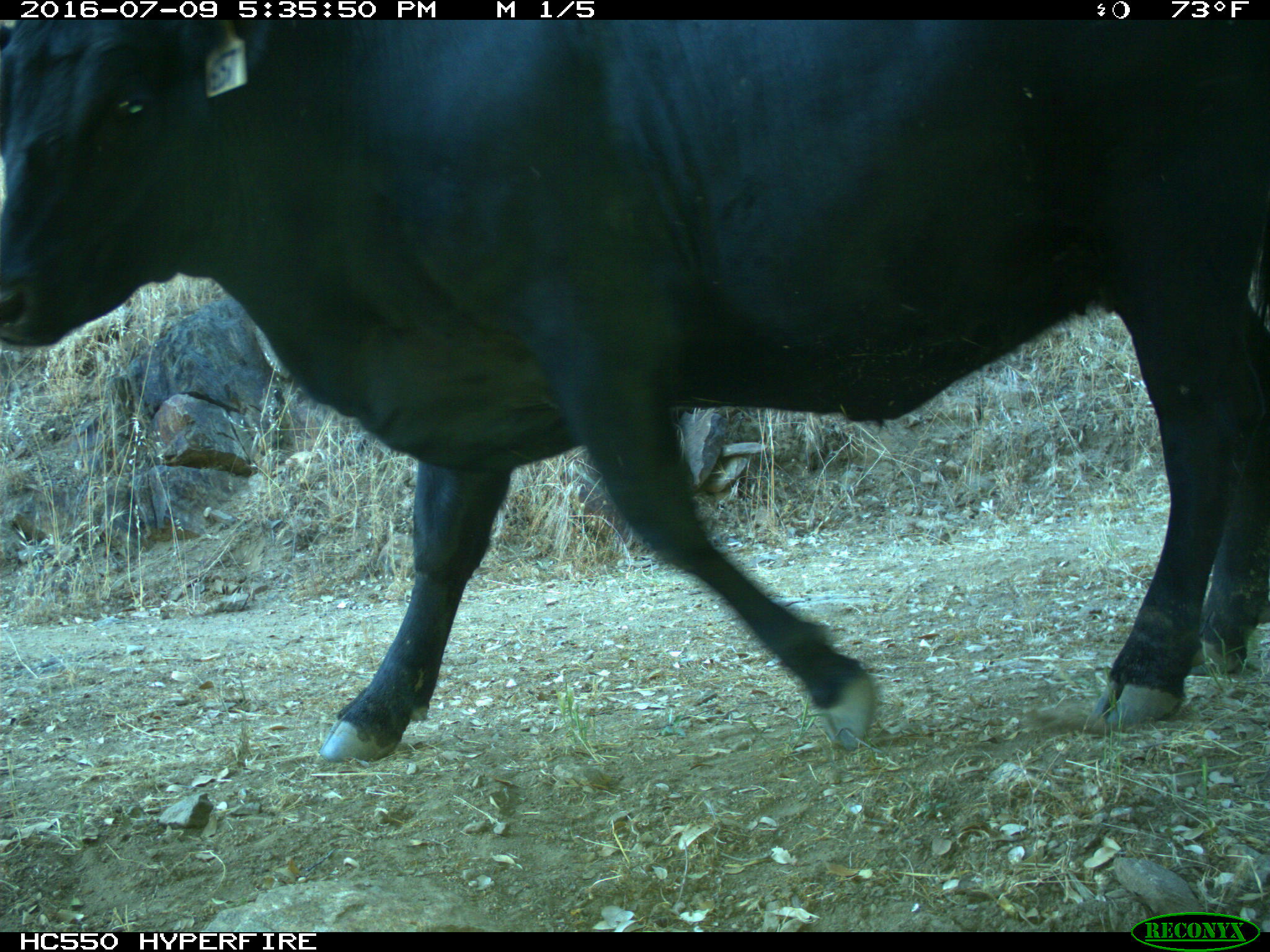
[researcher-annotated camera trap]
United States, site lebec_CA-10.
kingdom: Animalia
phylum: Chordata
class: Mammalia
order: Artiodactyla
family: Bovidae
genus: Bos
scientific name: Bos taurus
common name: domestic cow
Bos taurus (domestic cow).